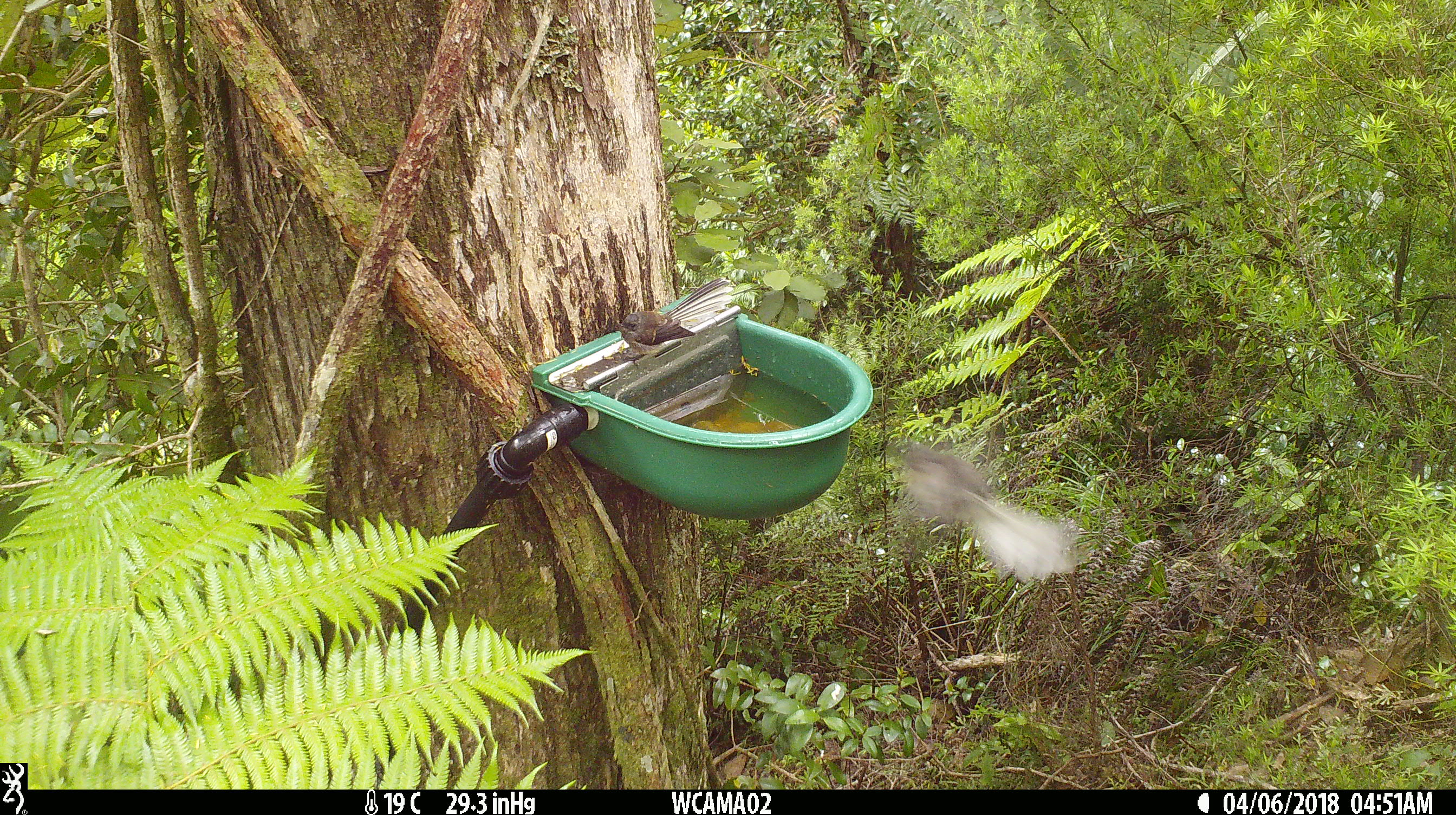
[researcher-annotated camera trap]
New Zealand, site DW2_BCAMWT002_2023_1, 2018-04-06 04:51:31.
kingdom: Animalia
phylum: Chordata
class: Aves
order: Passeriformes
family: Rhipiduridae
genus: Rhipidura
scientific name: Rhipidura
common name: fantails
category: fantail